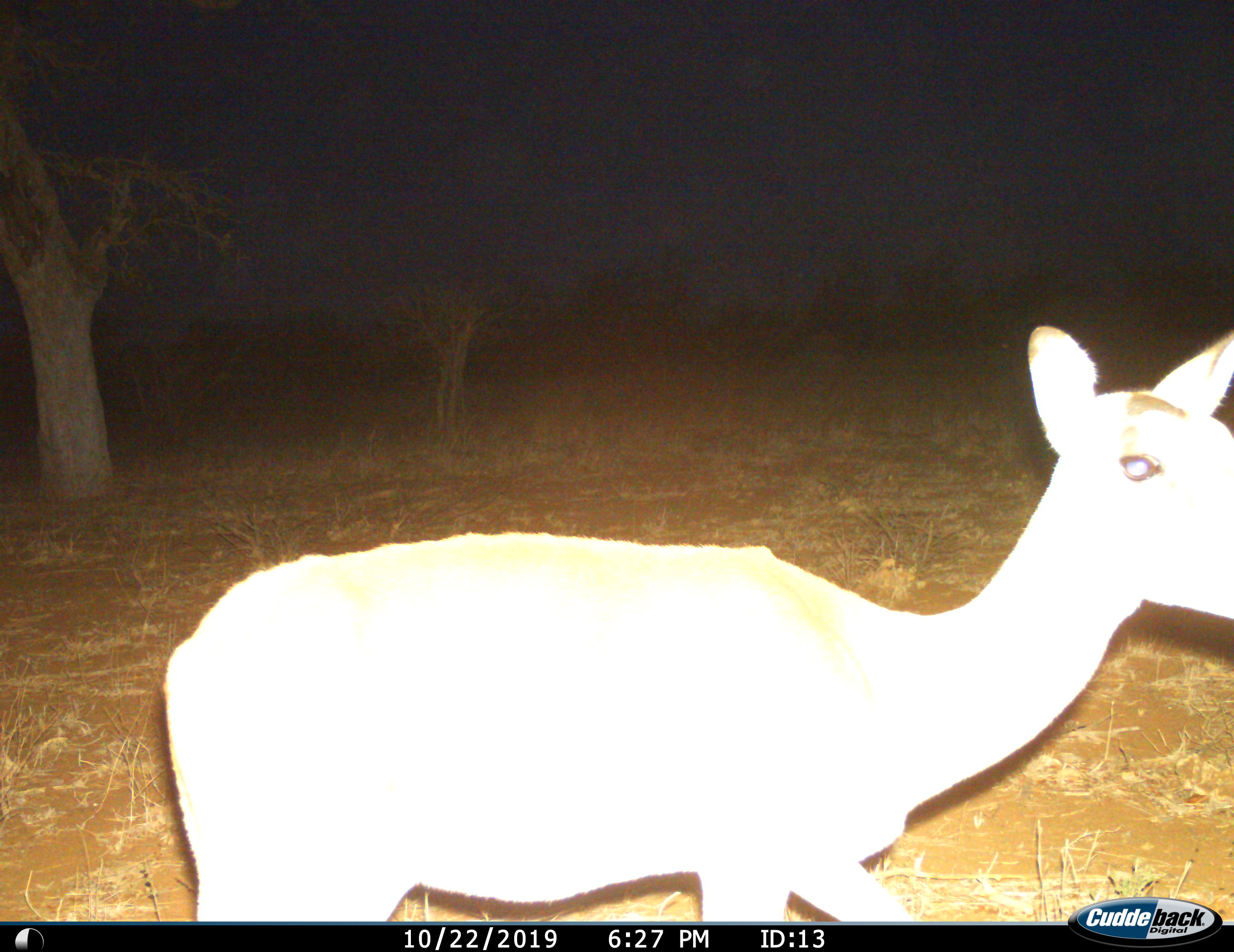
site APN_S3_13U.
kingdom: Animalia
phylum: Chordata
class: Mammalia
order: Artiodactyla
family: Bovidae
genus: Aepyceros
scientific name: Aepyceros melampus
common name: impala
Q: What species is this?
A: Impala (Aepyceros melampus).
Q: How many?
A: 1.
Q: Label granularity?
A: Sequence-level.